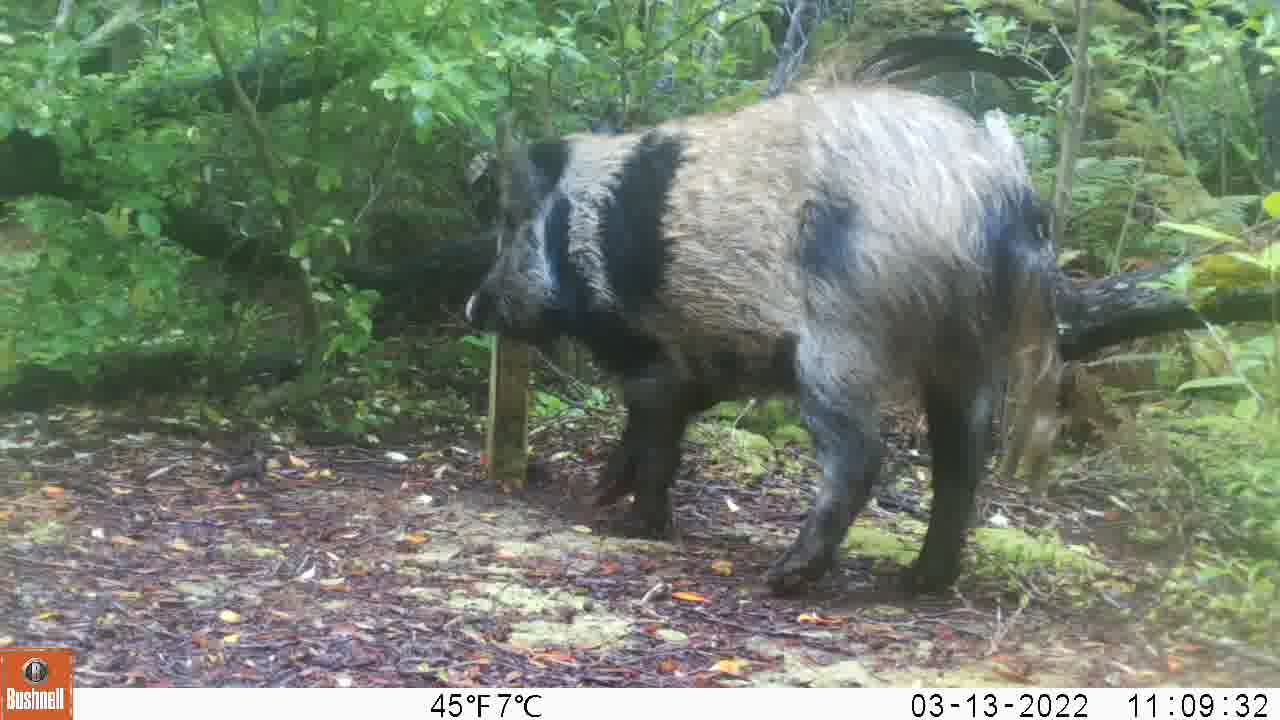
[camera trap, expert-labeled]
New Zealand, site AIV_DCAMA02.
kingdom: Animalia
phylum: Chordata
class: Mammalia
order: Artiodactyla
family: Suidae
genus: Sus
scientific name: Sus scrofa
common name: pig